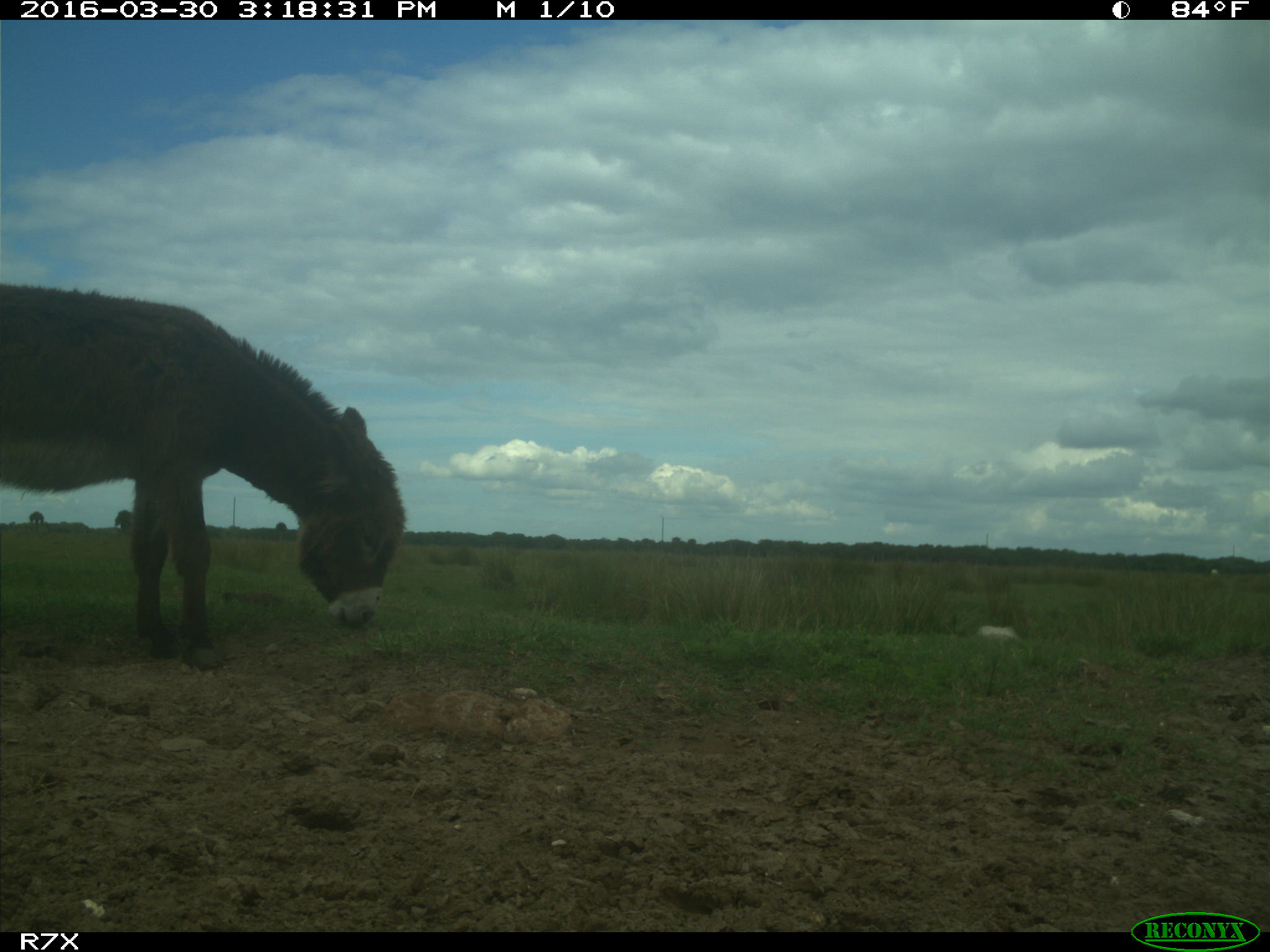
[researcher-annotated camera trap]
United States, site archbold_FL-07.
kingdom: Animalia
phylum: Chordata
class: Mammalia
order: Artiodactyla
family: Bovidae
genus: Bos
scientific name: Bos taurus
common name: domestic cow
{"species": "Bos taurus (domestic cow)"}